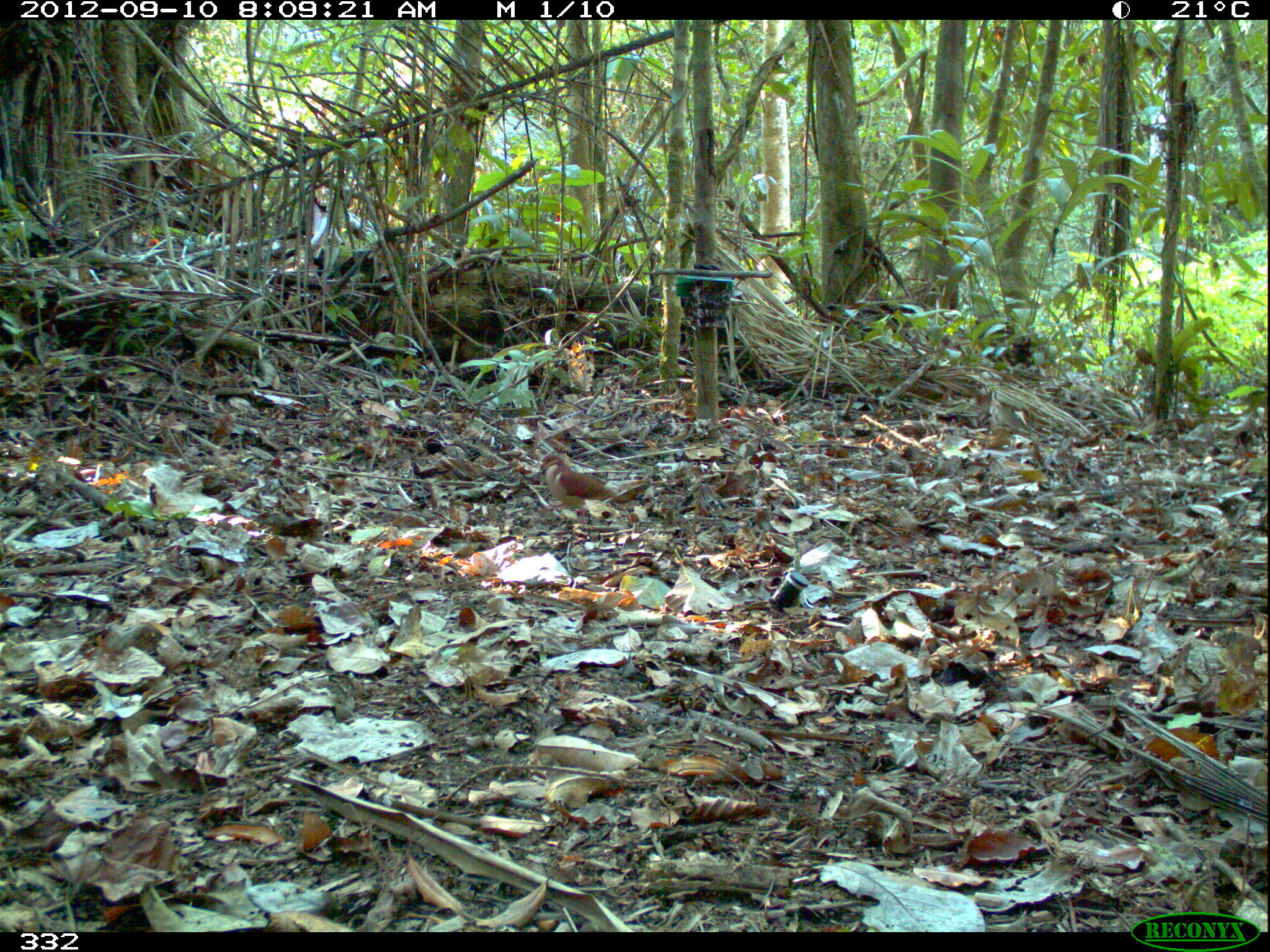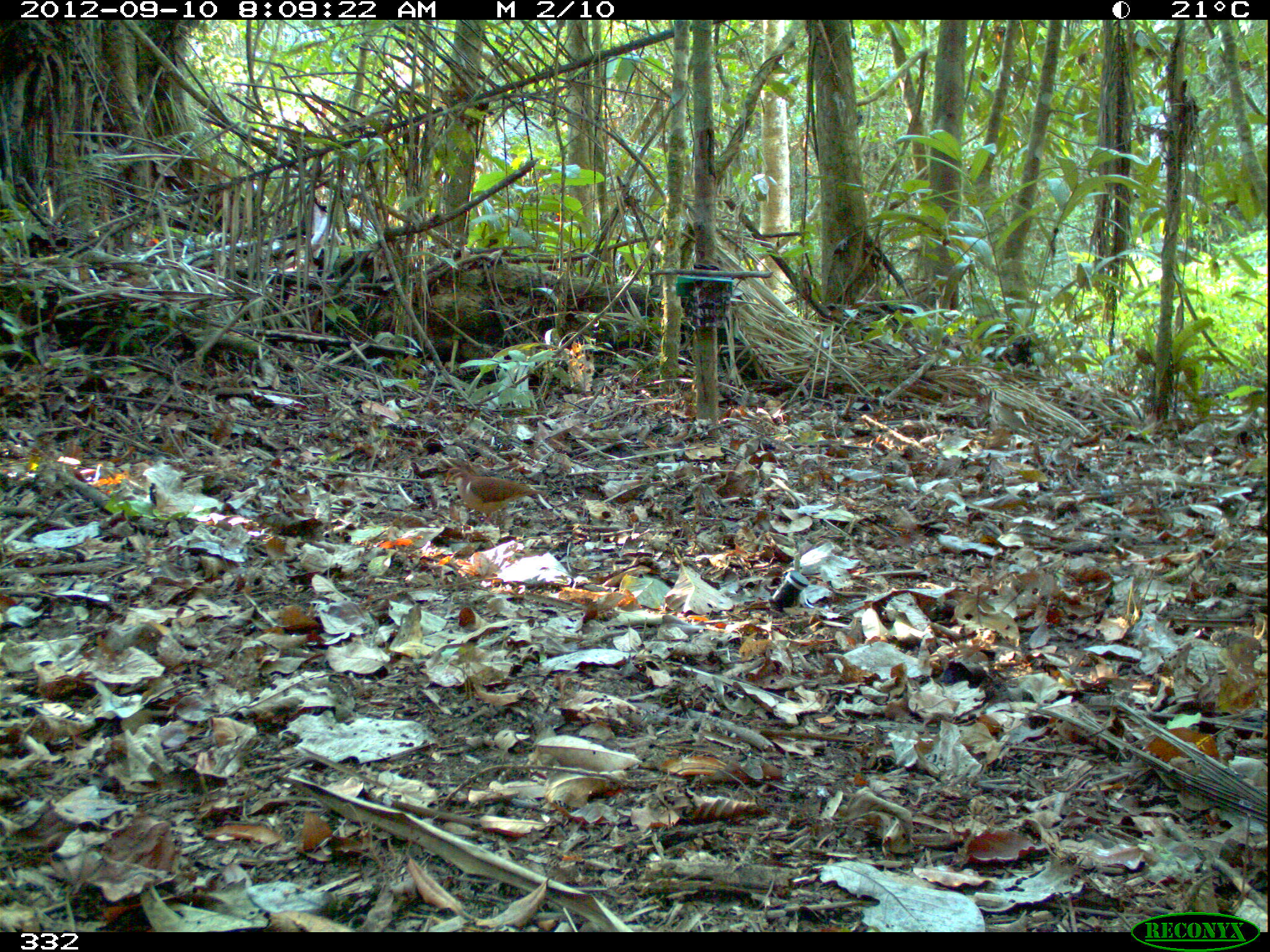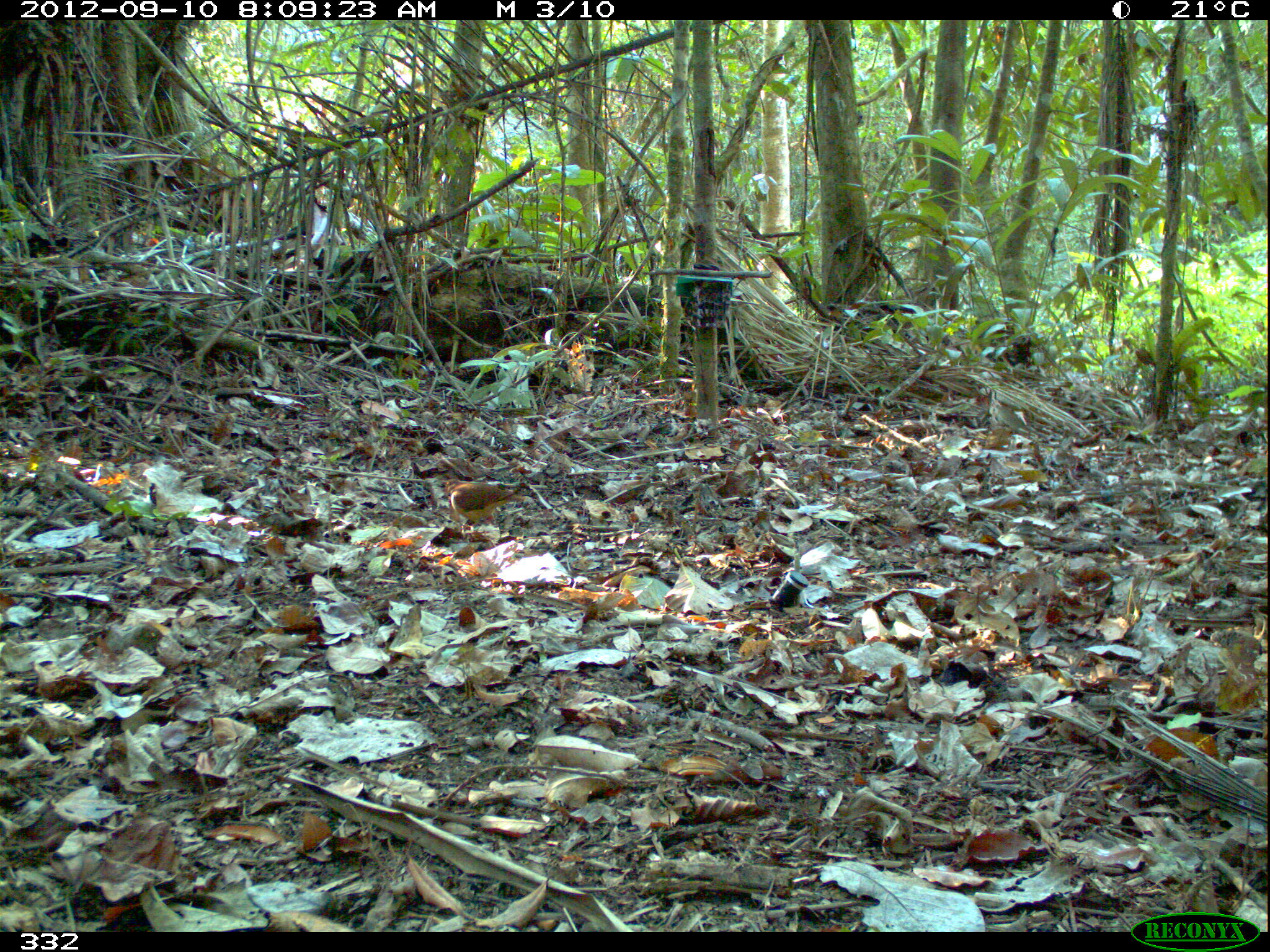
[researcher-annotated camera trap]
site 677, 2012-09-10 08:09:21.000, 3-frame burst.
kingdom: Animalia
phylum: Chordata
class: Aves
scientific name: Aves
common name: bird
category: unknown bird